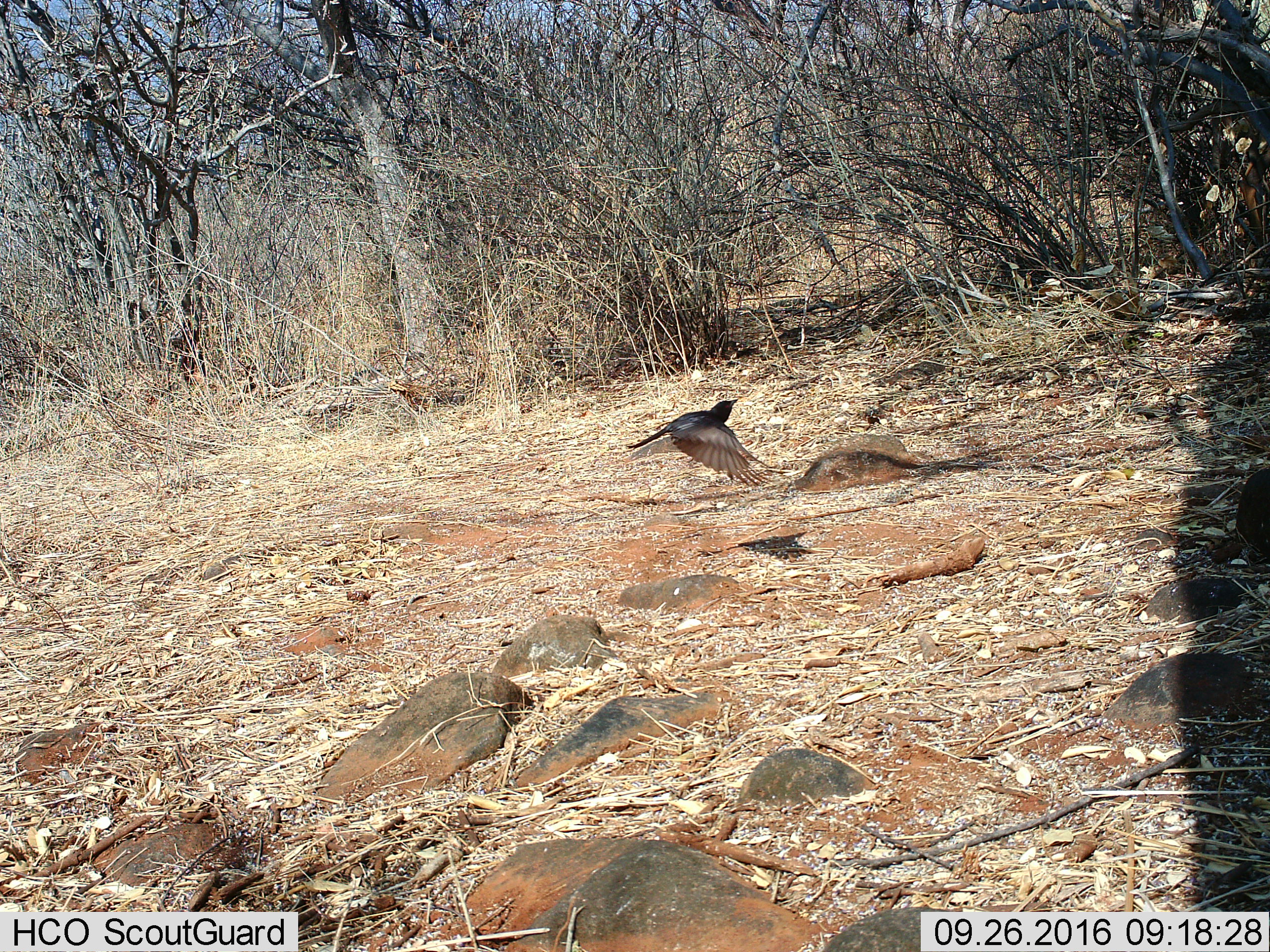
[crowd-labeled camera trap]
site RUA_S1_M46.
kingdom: Animalia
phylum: Chordata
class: Aves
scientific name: Aves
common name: bird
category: birdother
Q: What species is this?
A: Birdother (bird) (Aves).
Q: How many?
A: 1.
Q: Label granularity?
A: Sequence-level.